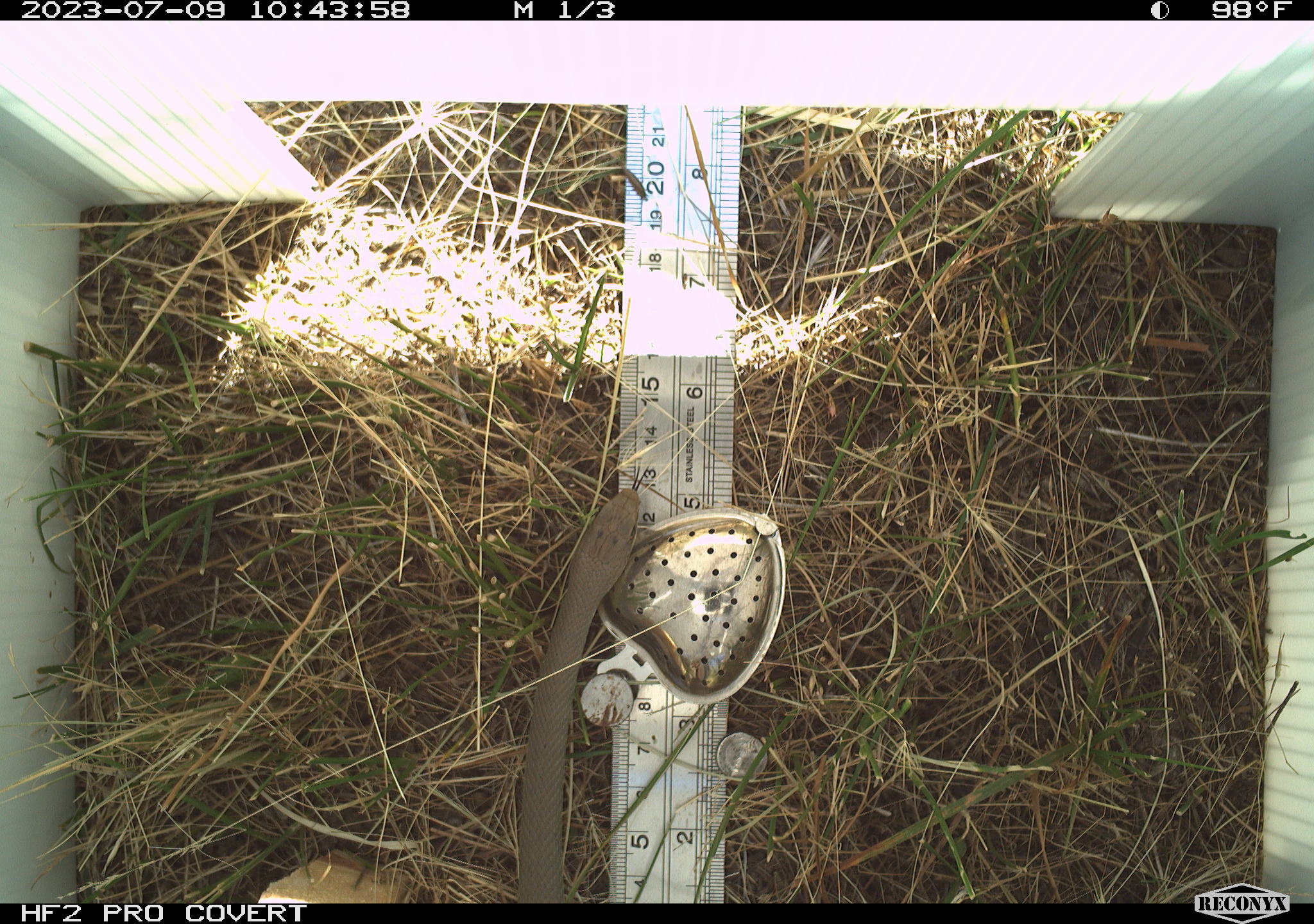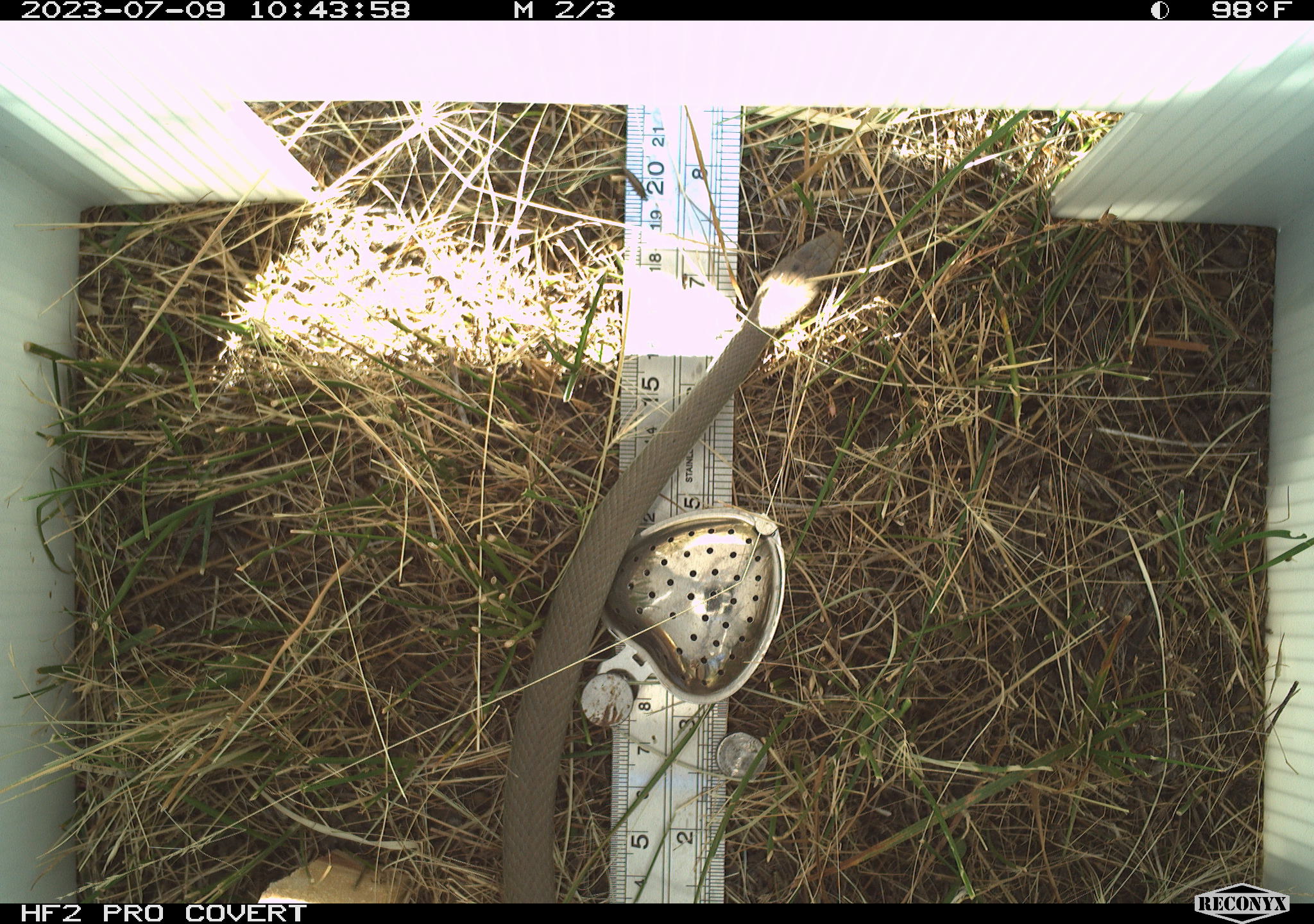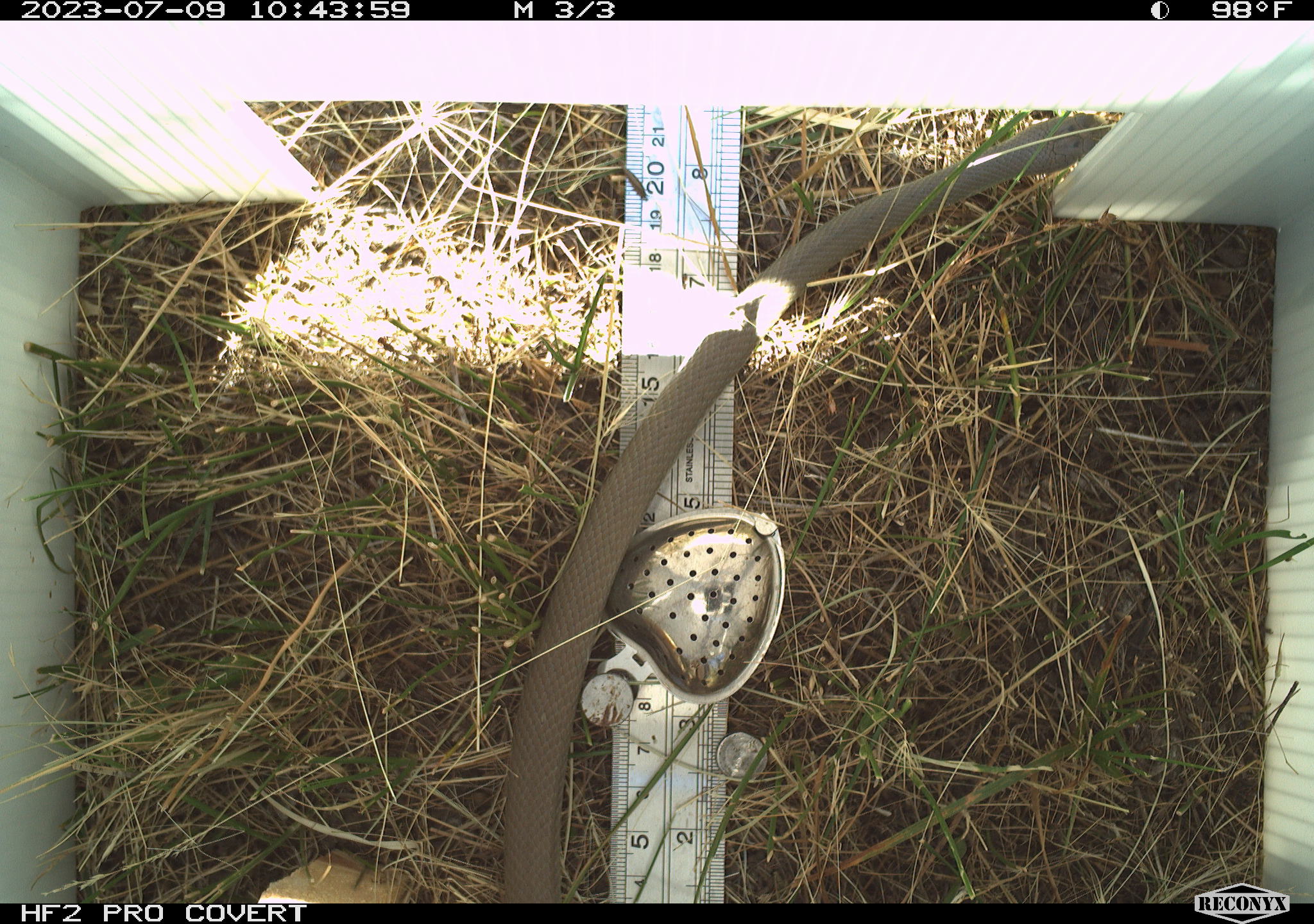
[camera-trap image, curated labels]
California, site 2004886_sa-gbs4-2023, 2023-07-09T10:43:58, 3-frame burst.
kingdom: Animalia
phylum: Chordata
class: Reptilia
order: Squamata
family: Colubridae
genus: Coluber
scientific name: Coluber constrictor mormon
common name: western yellow-bellied racer